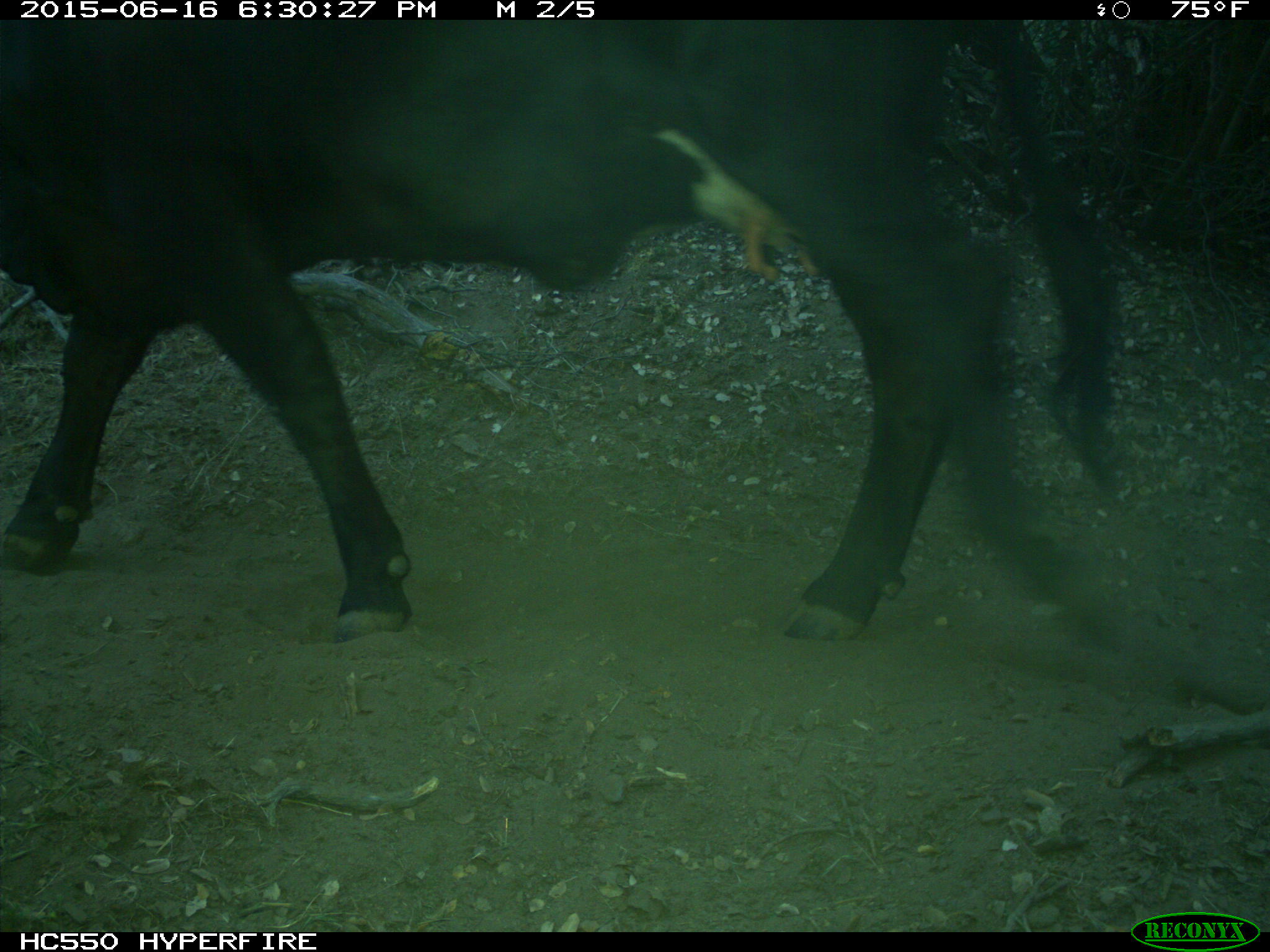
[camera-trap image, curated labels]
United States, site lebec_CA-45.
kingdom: Animalia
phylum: Chordata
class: Mammalia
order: Artiodactyla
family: Bovidae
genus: Bos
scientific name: Bos taurus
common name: domestic cow